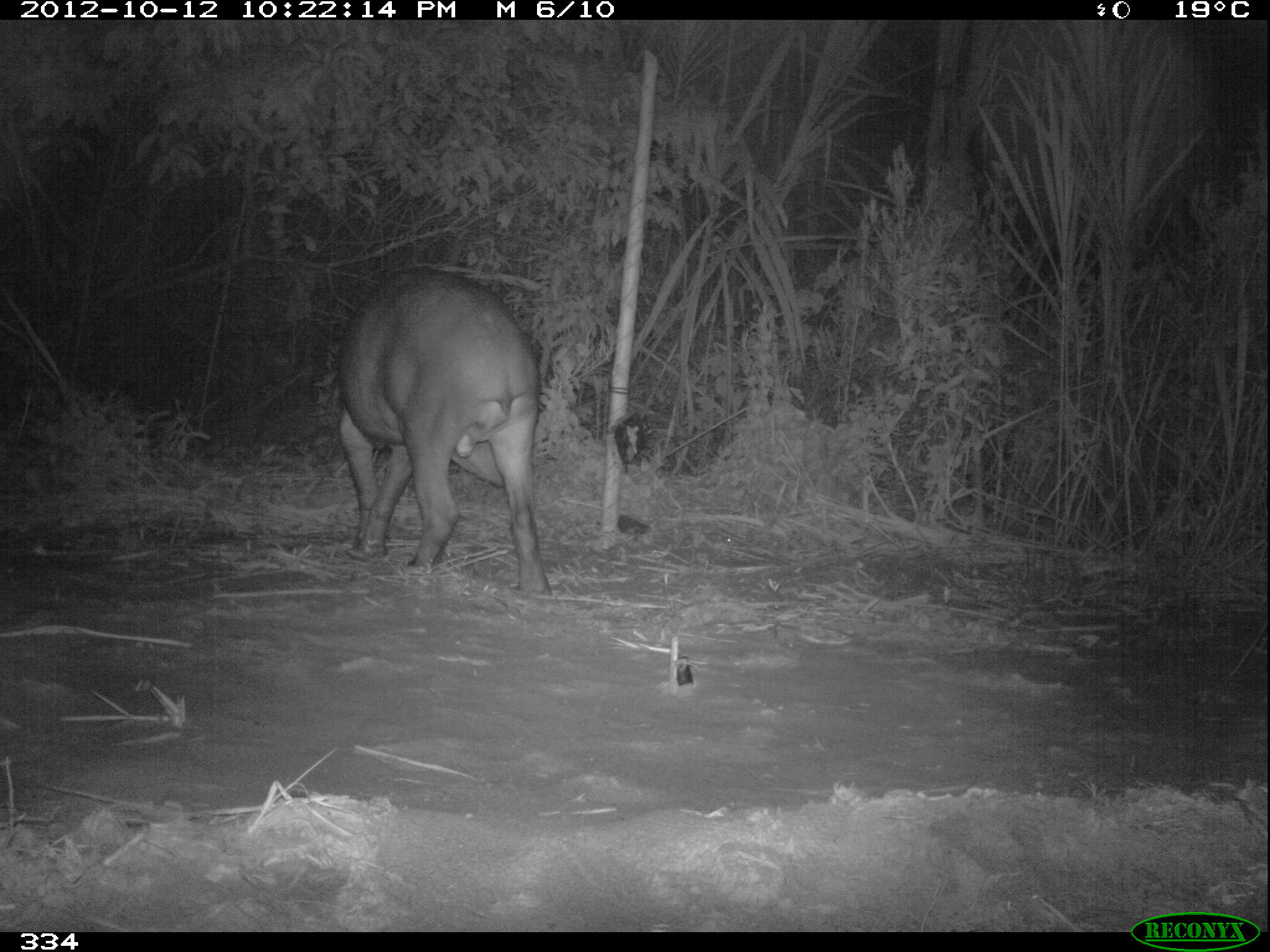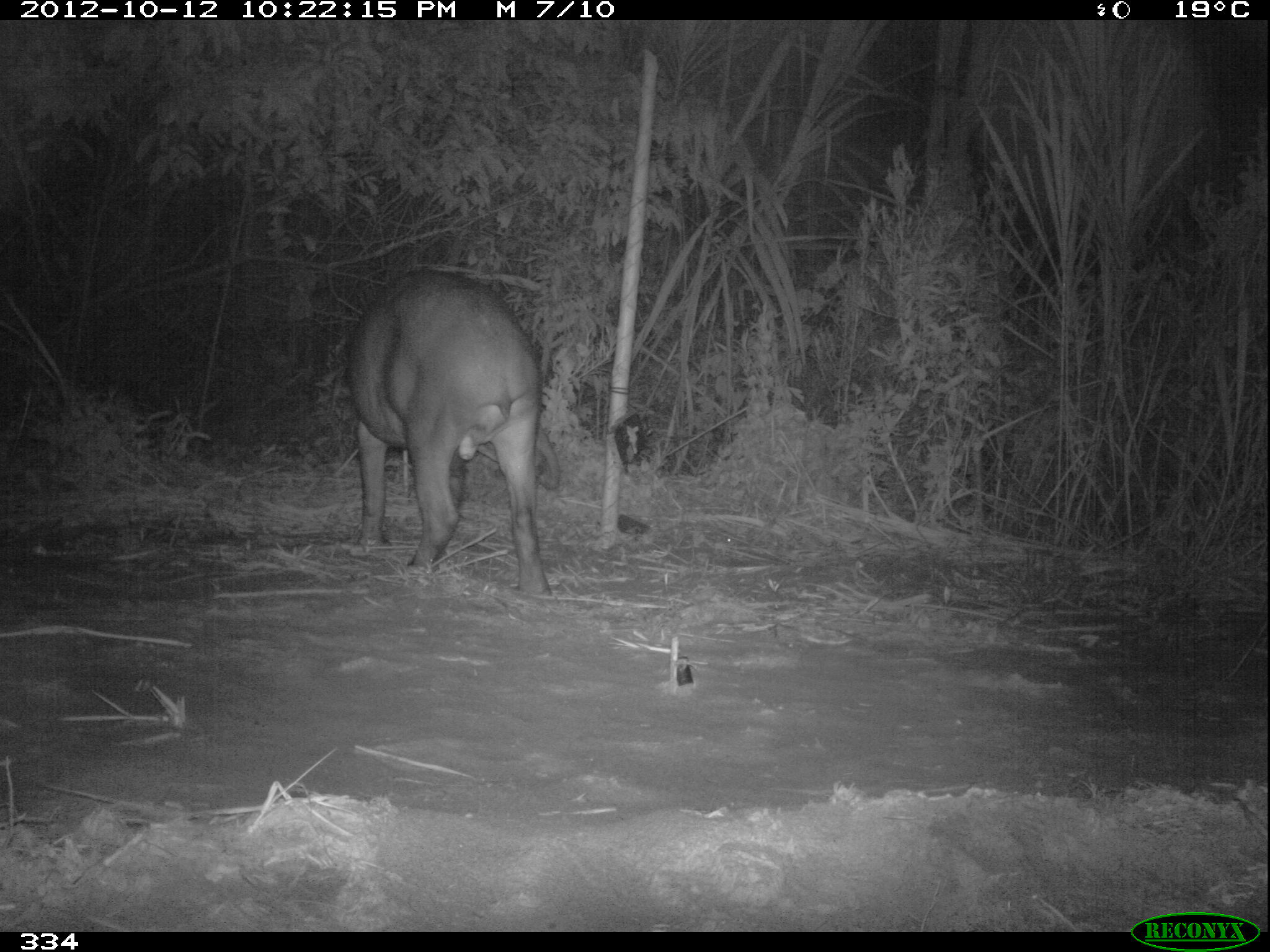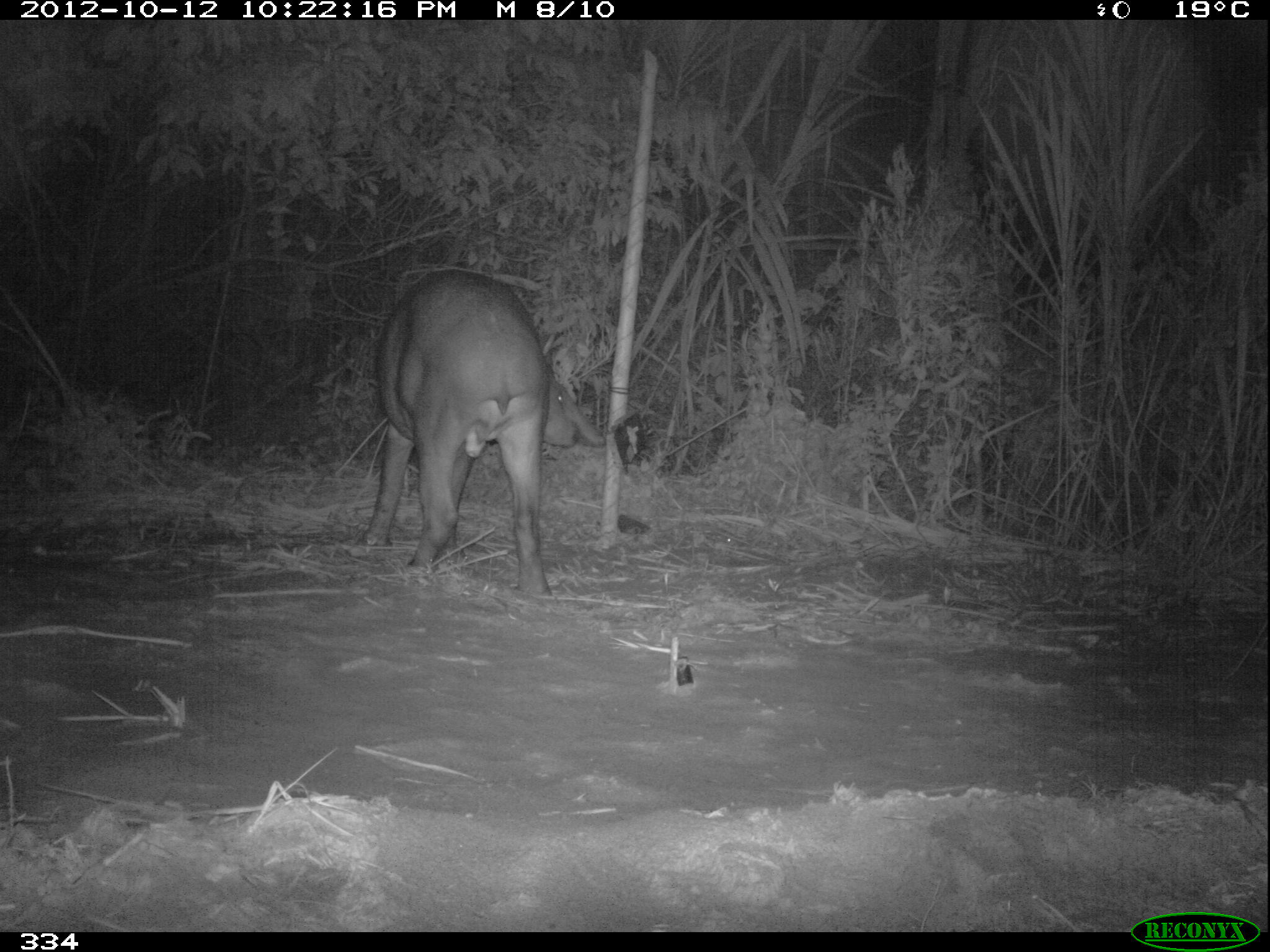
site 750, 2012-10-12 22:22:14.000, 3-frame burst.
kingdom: Animalia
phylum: Chordata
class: Mammalia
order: Perissodactyla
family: Tapiridae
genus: Tapirus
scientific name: Tapirus terrestris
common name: south american tapir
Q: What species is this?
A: Tapirus terrestris (south american tapir).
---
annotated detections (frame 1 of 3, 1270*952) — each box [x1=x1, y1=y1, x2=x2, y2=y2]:
tapirus terrestris: [x1=334, y1=266, x2=549, y2=592]